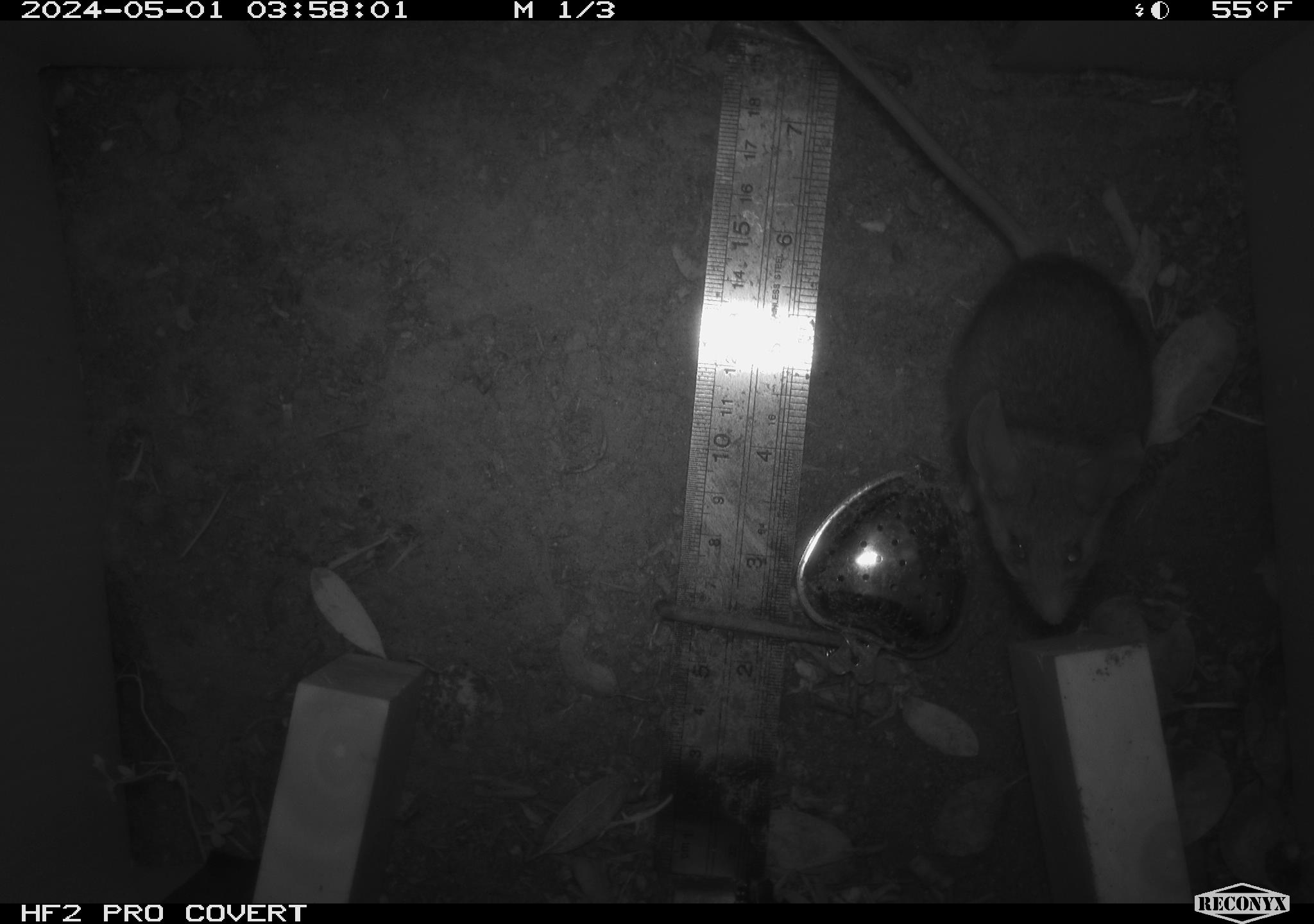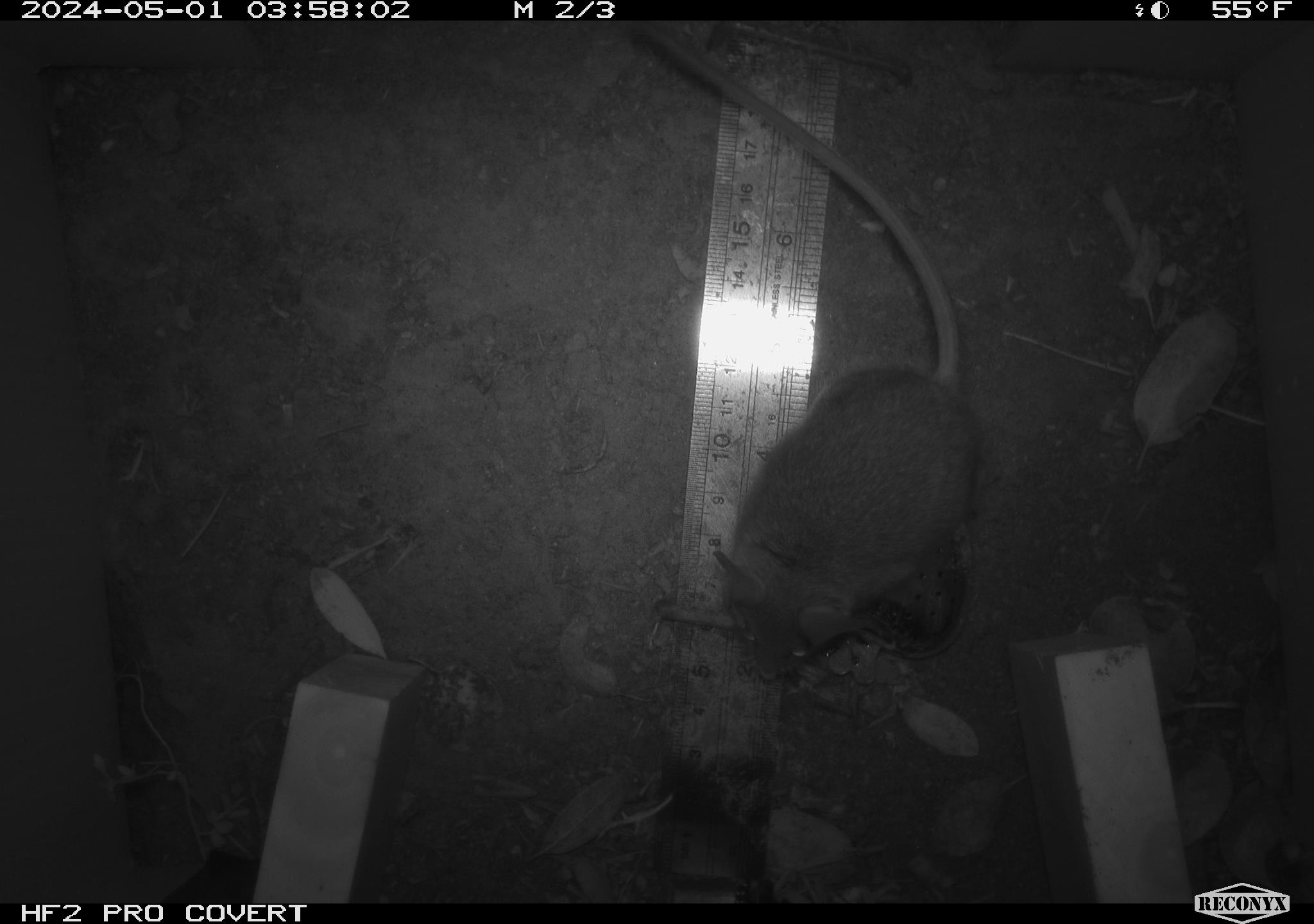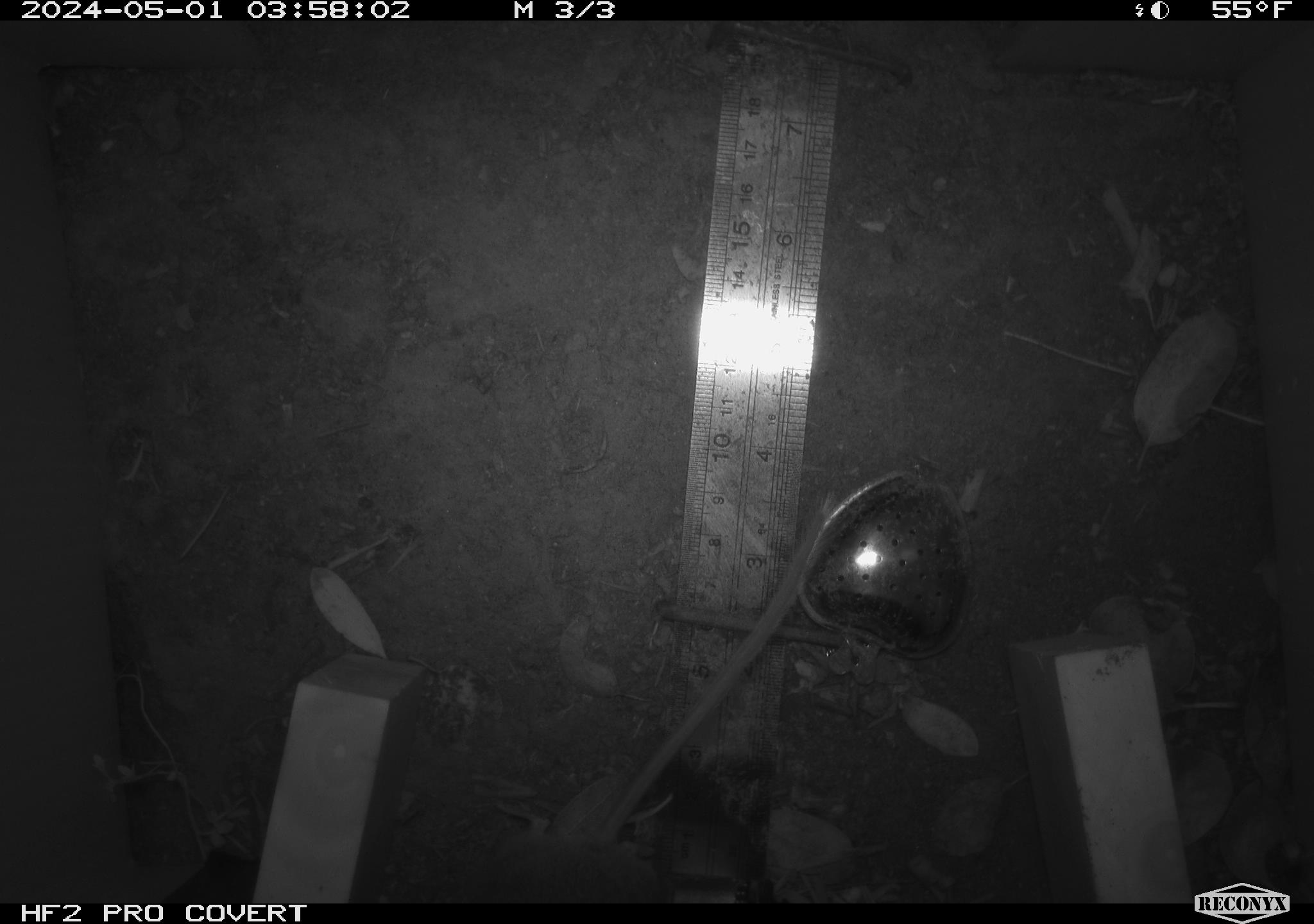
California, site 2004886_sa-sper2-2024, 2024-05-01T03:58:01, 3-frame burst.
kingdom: Animalia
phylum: Chordata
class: Mammalia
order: Rodentia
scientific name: Rodentia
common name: mouse species